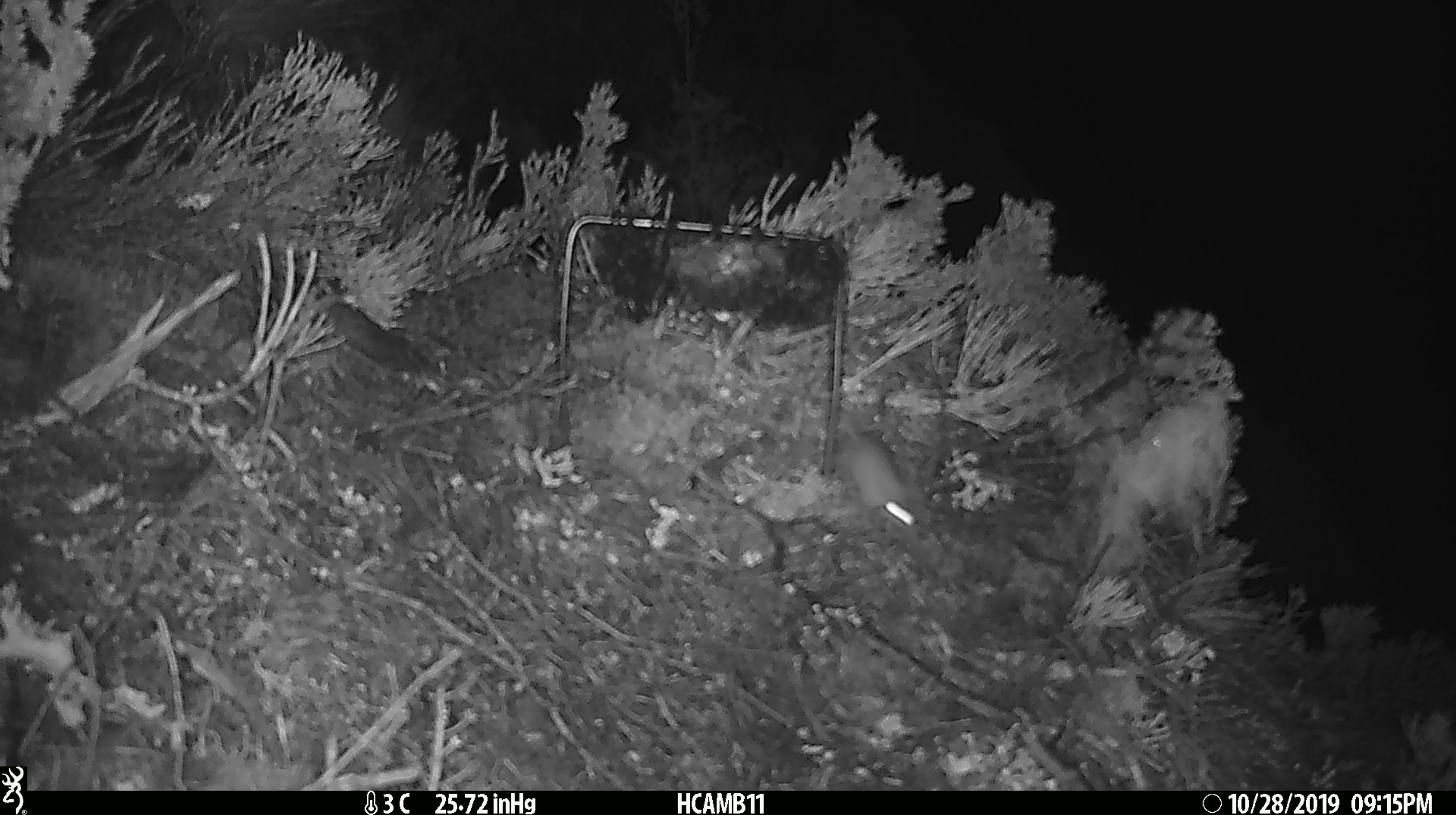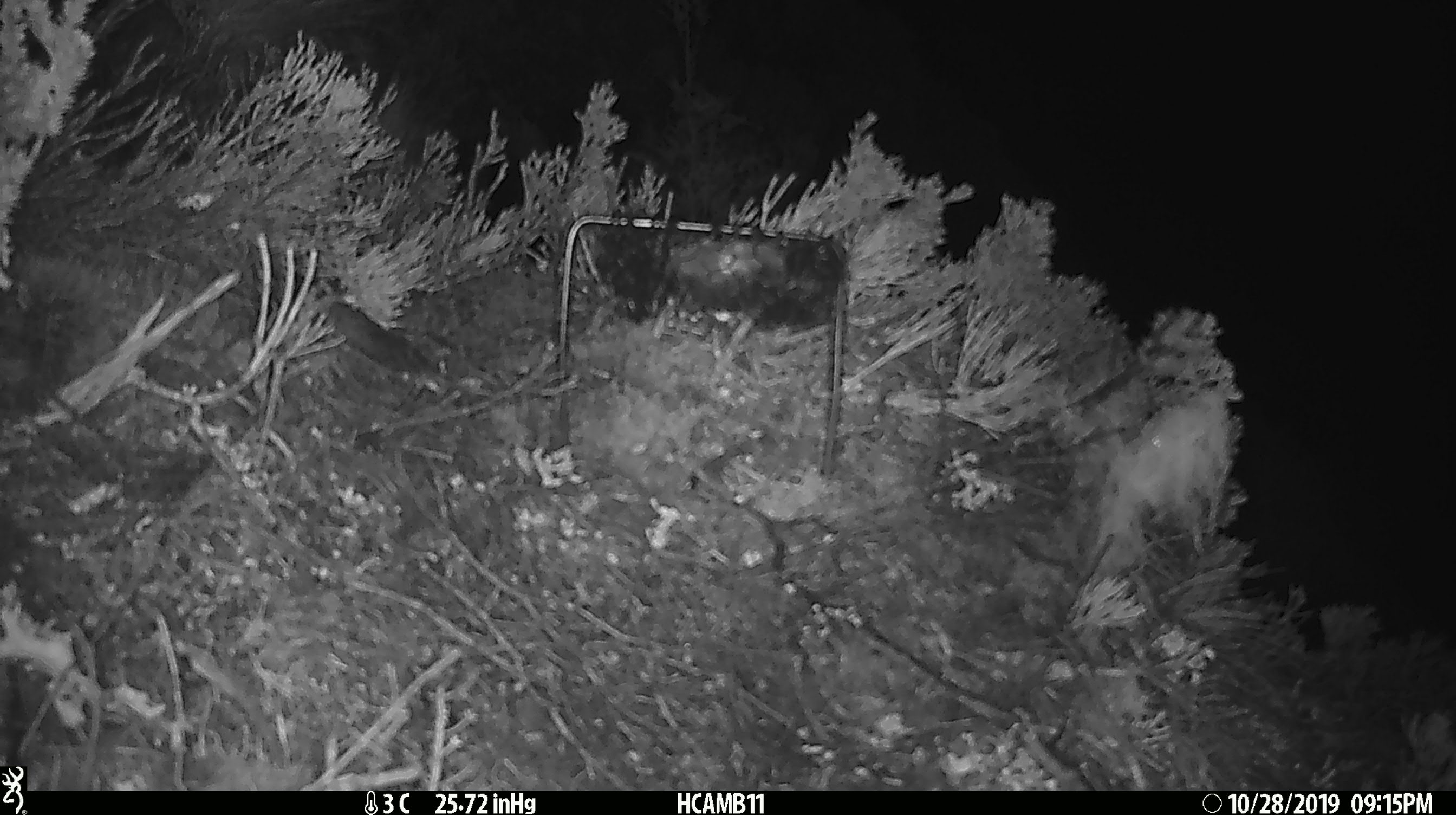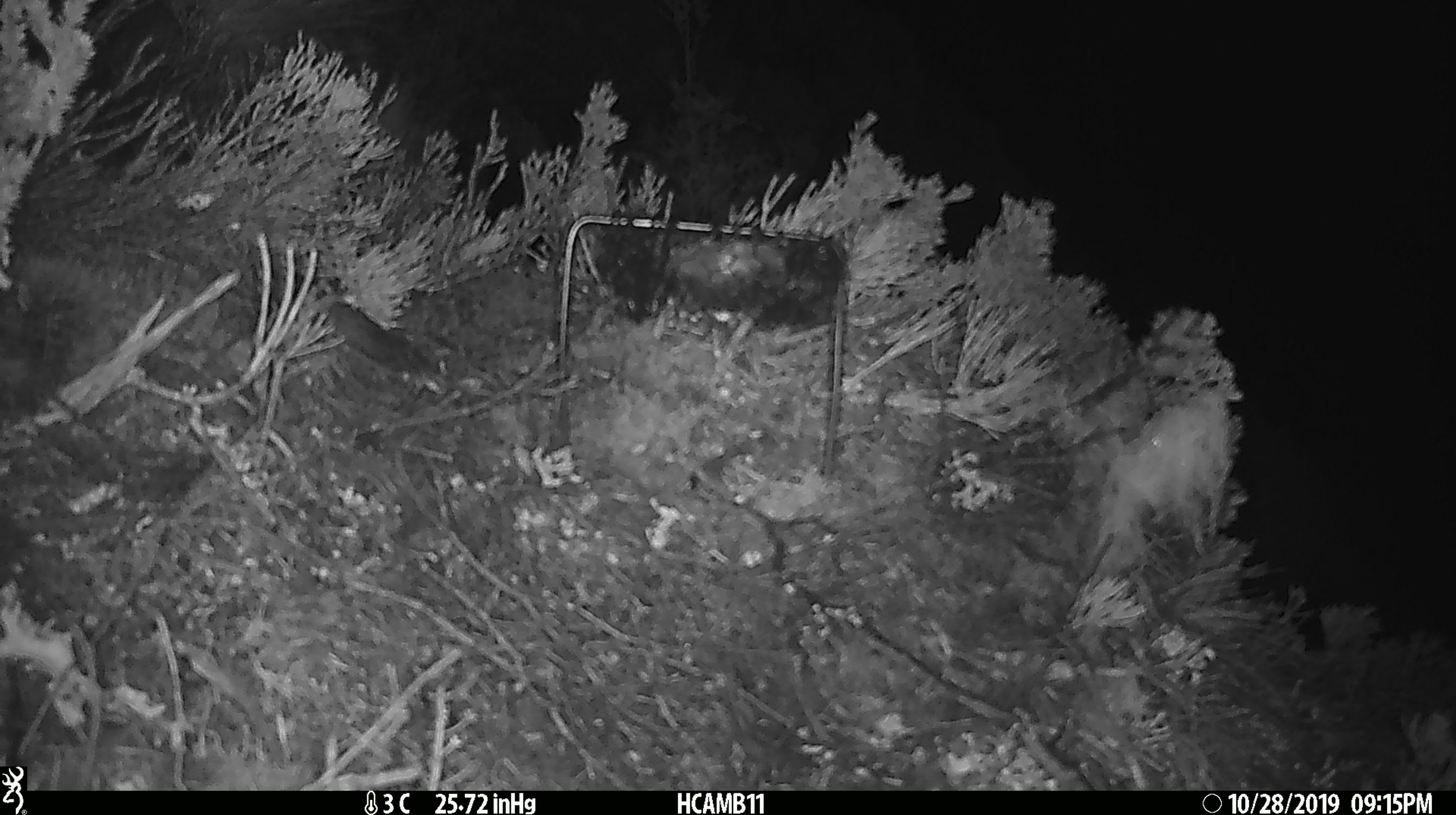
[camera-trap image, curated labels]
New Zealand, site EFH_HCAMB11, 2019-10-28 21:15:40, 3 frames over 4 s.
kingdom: Animalia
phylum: Chordata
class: Mammalia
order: Rodentia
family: Muridae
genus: Mus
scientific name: Mus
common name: mouse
Mouse (Mus).